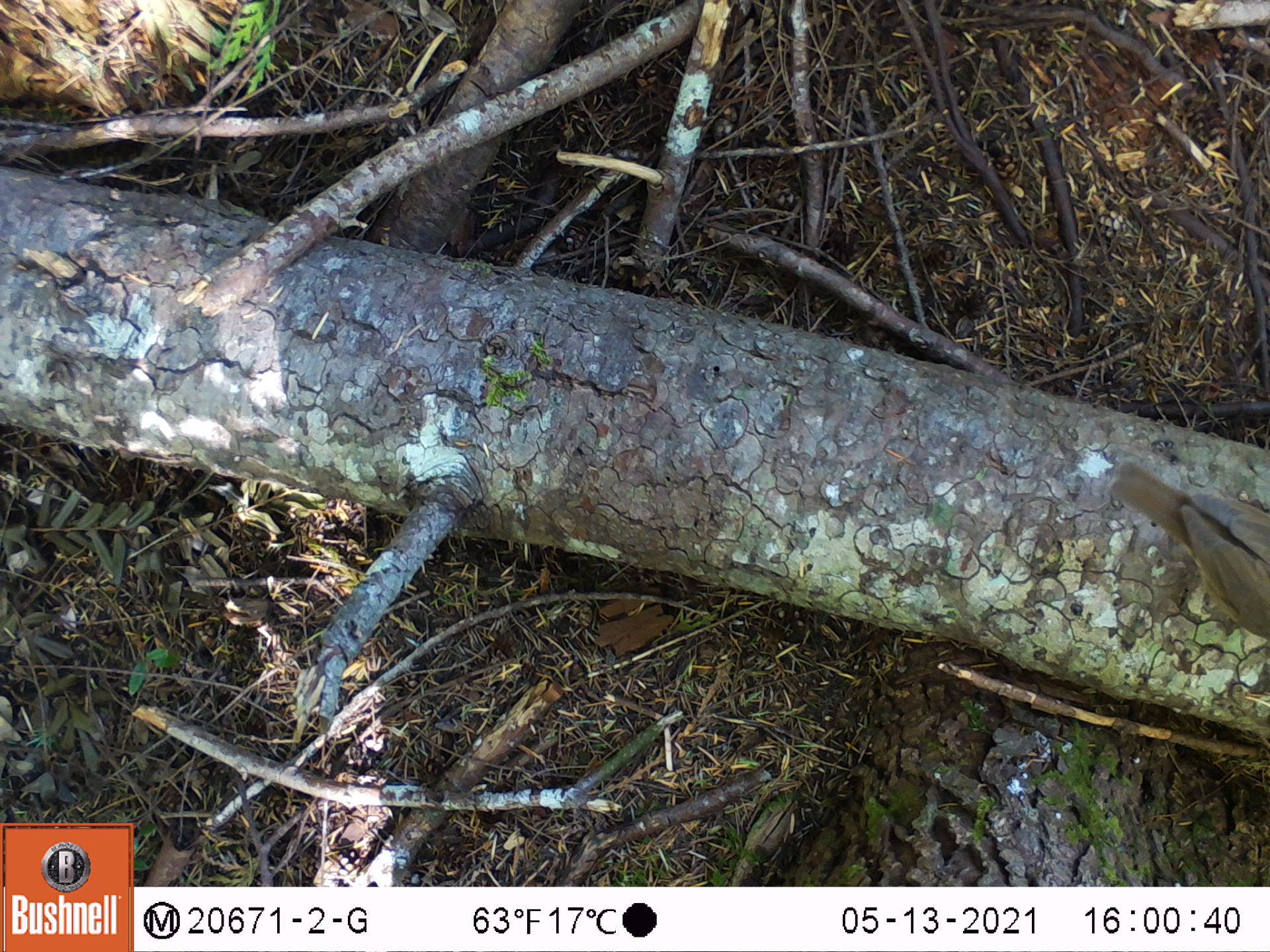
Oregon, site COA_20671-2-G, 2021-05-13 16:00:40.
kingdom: Animalia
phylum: Chordata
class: Aves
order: Passeriformes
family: Turdidae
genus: Catharus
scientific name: Catharus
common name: brown thrushes and nightingale-thrushes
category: catharus species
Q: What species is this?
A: Catharus species (brown thrushes and nightingale-thrushes) (Catharus).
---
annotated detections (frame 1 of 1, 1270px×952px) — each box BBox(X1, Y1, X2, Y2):
catharus species: BBox(1083, 435, 1269, 654)